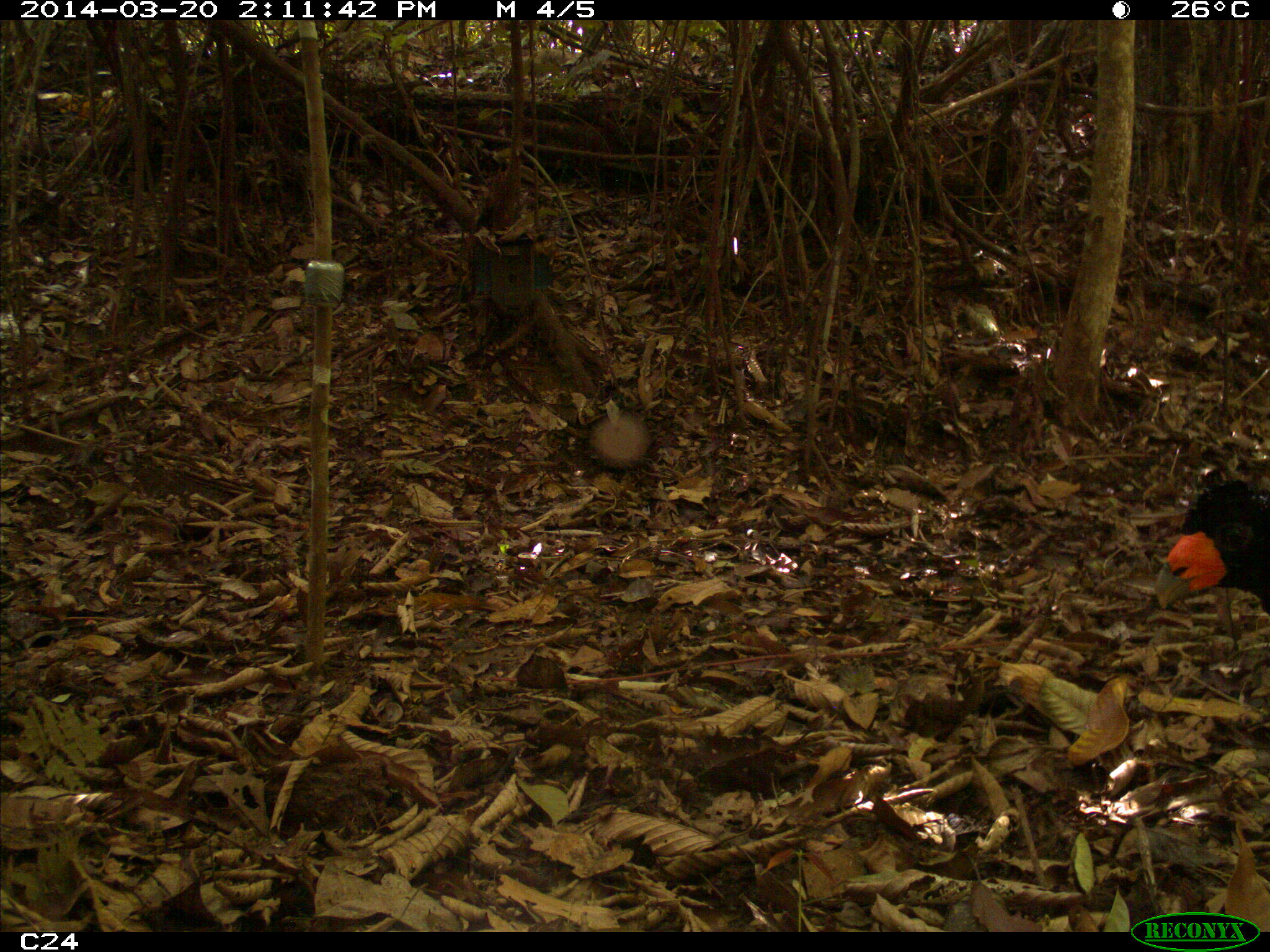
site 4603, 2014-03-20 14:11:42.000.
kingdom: Animalia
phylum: Chordata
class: Aves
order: Galliformes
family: Cracidae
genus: Crax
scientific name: Crax alector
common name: black curassow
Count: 3.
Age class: adult.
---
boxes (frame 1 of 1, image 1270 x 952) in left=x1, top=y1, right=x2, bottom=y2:
crax alector: left=1154, top=475, right=1270, bottom=614